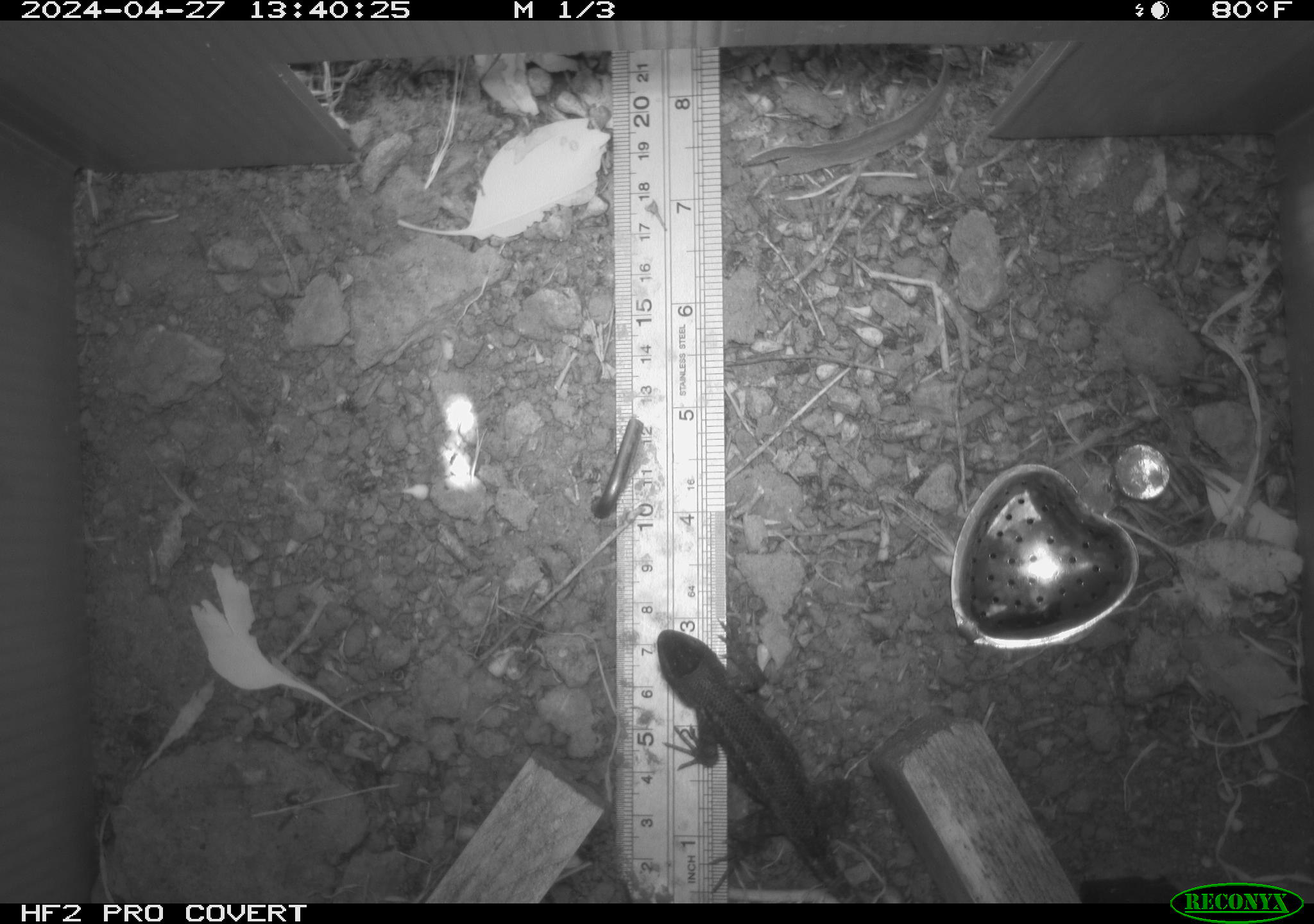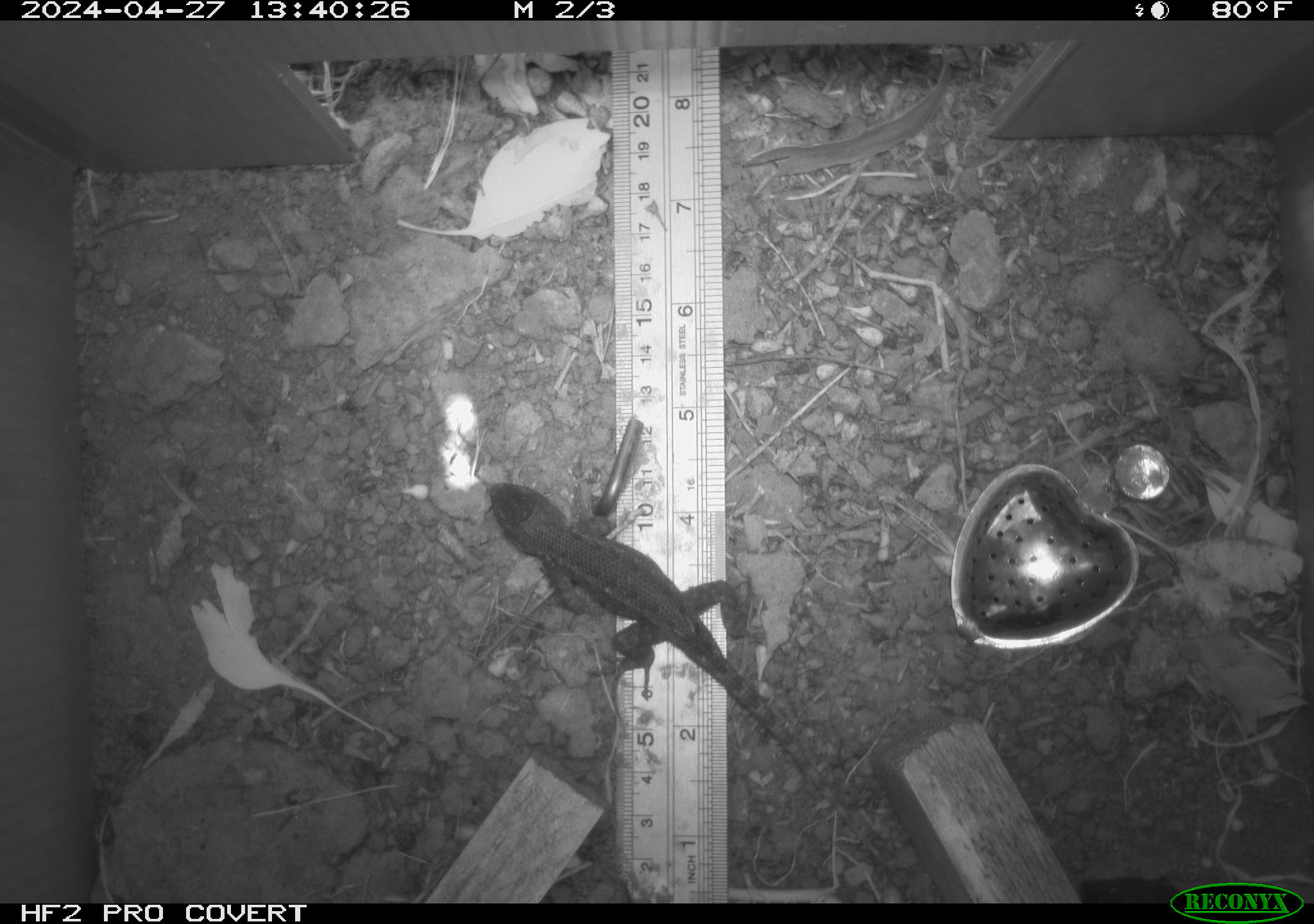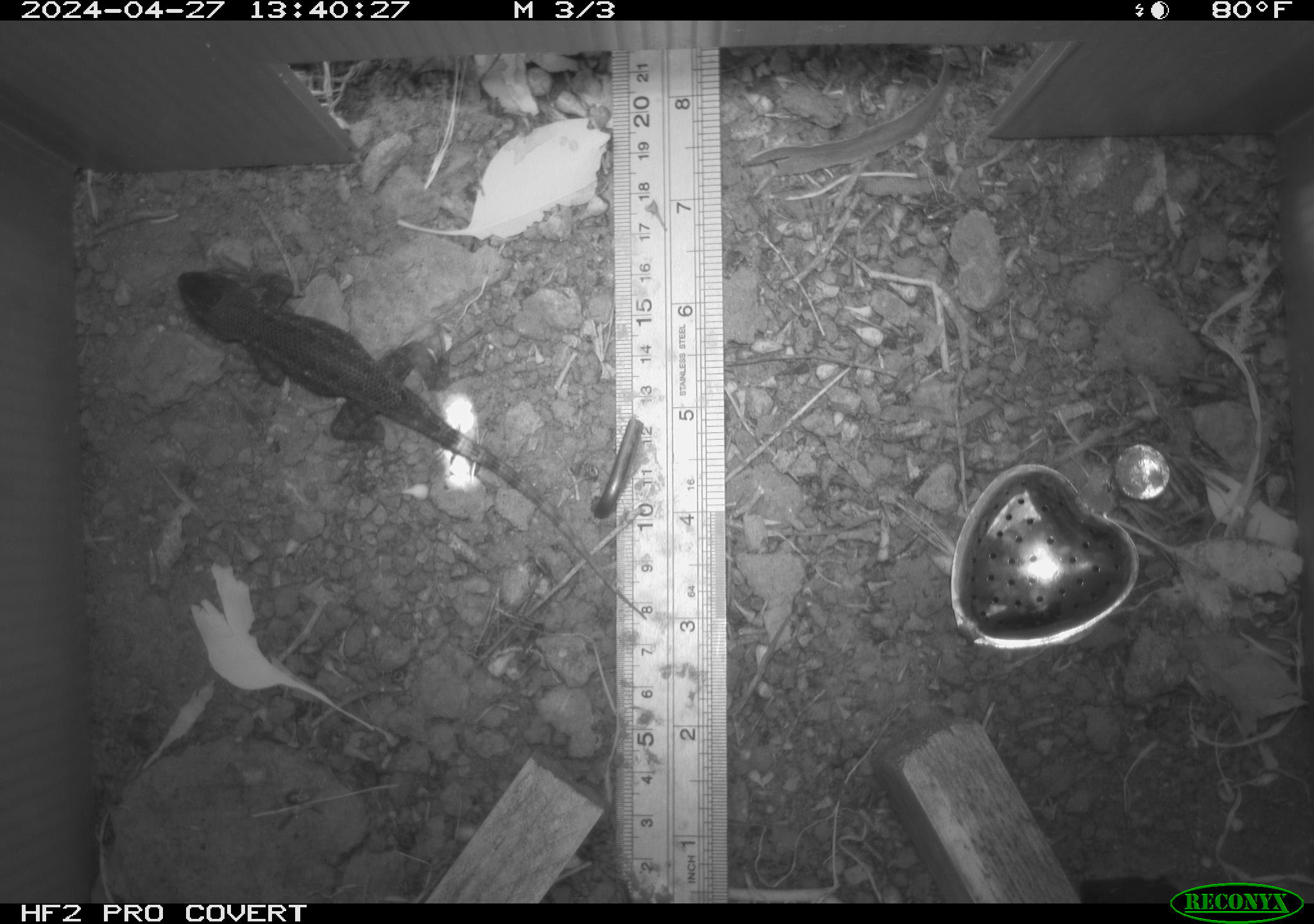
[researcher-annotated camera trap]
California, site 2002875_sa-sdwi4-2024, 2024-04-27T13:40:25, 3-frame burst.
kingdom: Animalia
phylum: Chordata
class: Reptilia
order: Squamata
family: Phrynosomatidae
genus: Sceloporus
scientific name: Sceloporus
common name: spiny lizards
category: sceloporus species